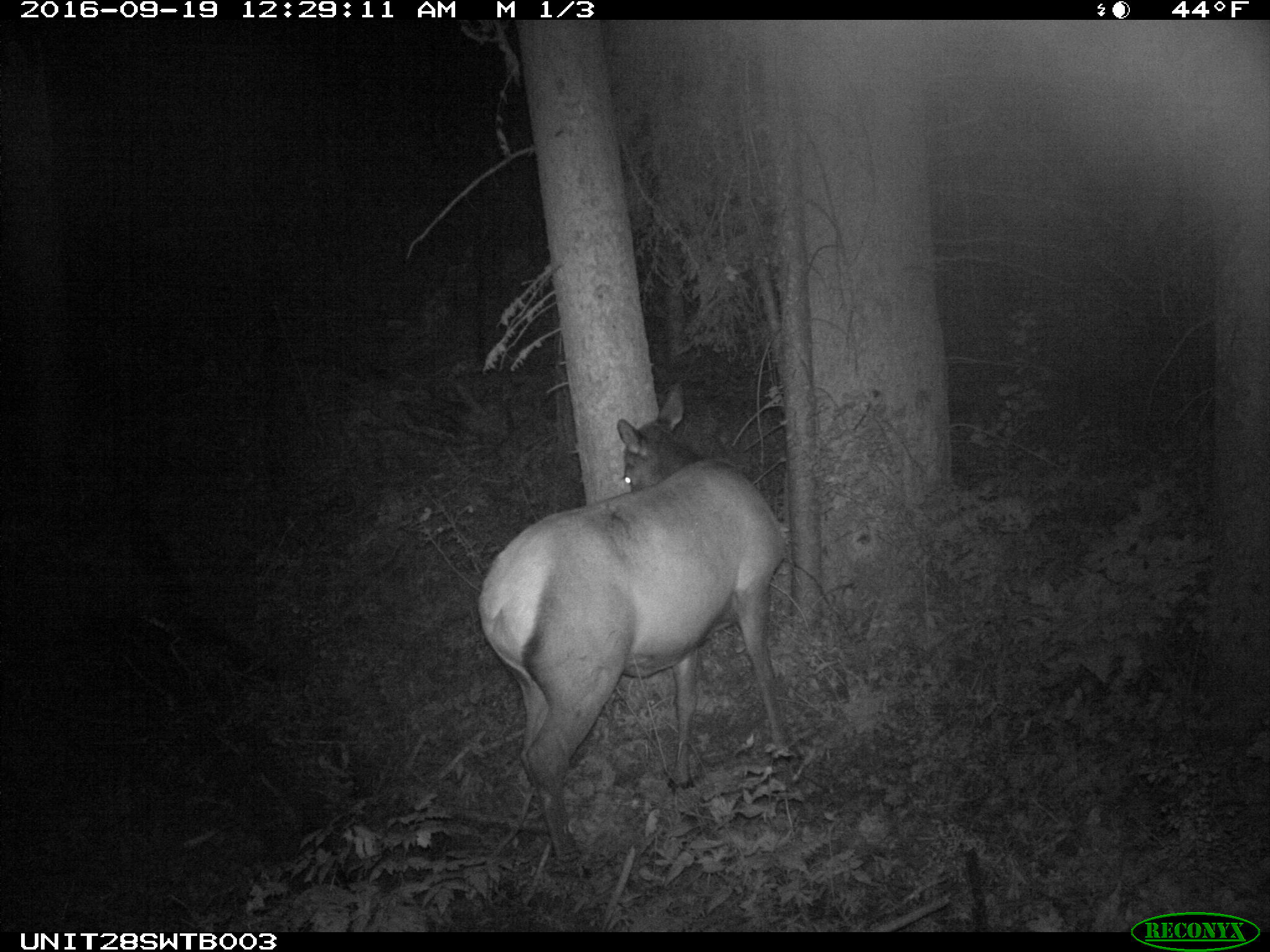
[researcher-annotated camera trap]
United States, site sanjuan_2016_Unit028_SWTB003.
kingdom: Animalia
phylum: Chordata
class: Mammalia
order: Artiodactyla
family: Cervidae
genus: Cervus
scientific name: Cervus elaphus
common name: red deer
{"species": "Cervus elaphus (red deer)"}